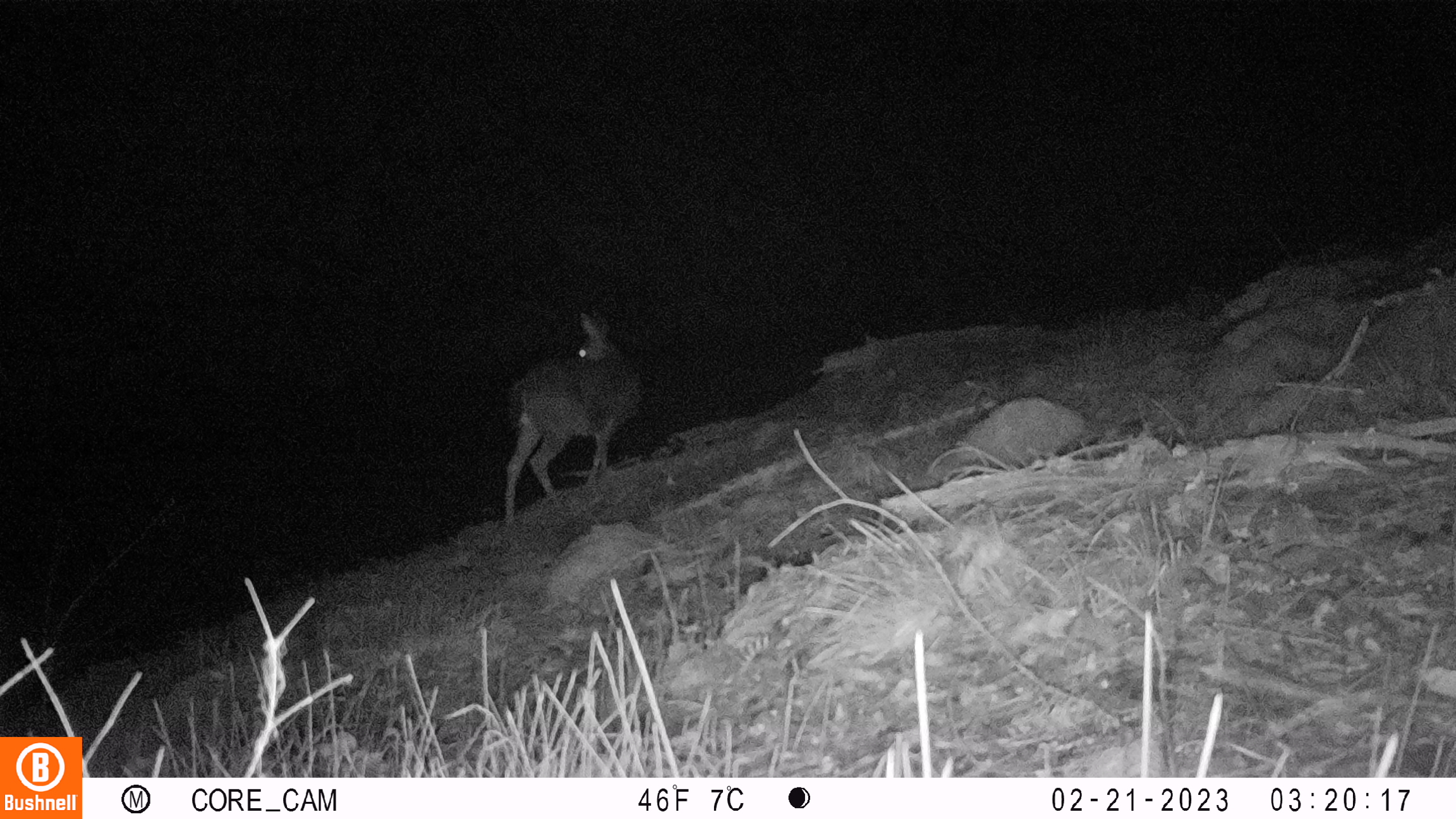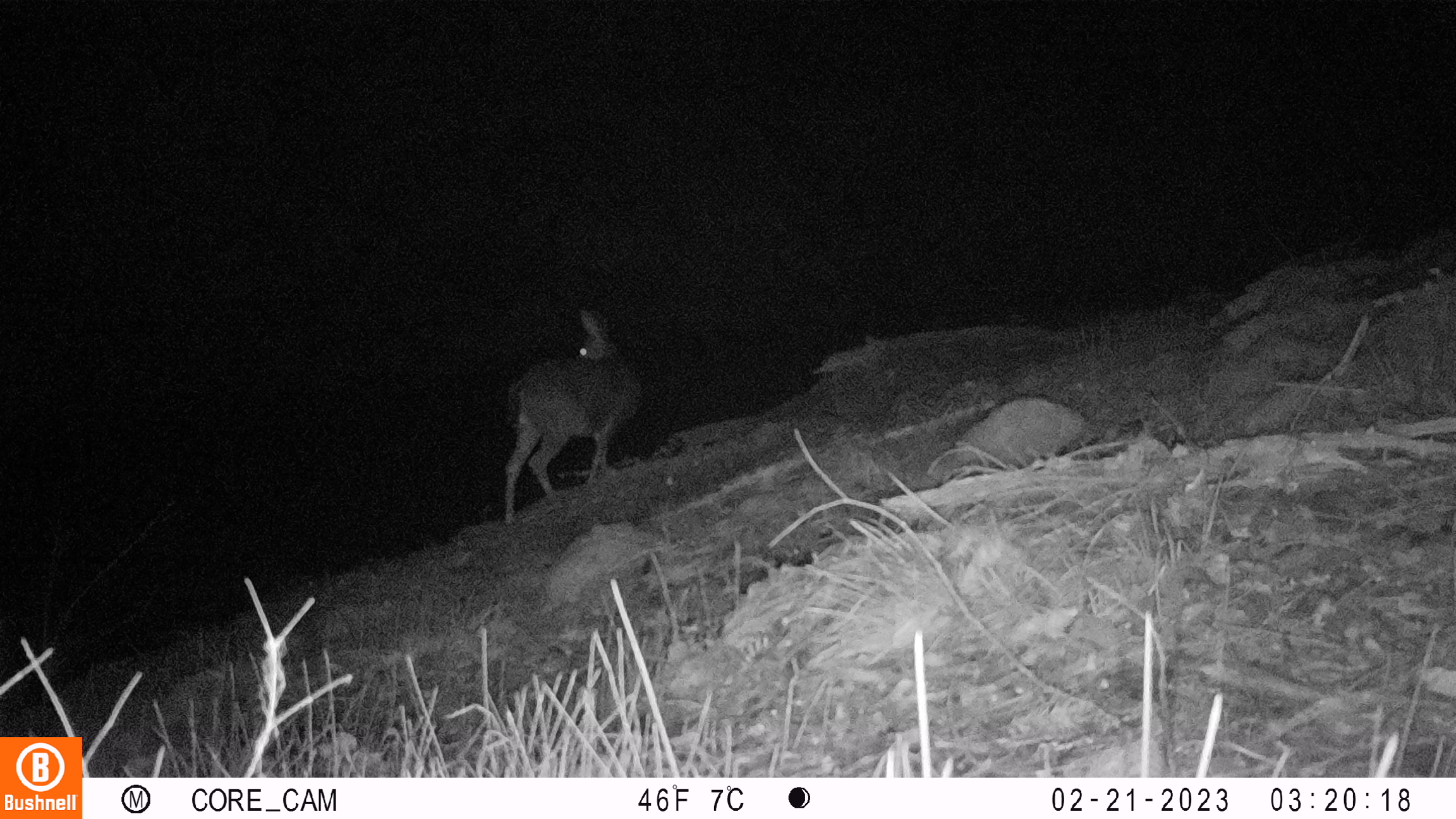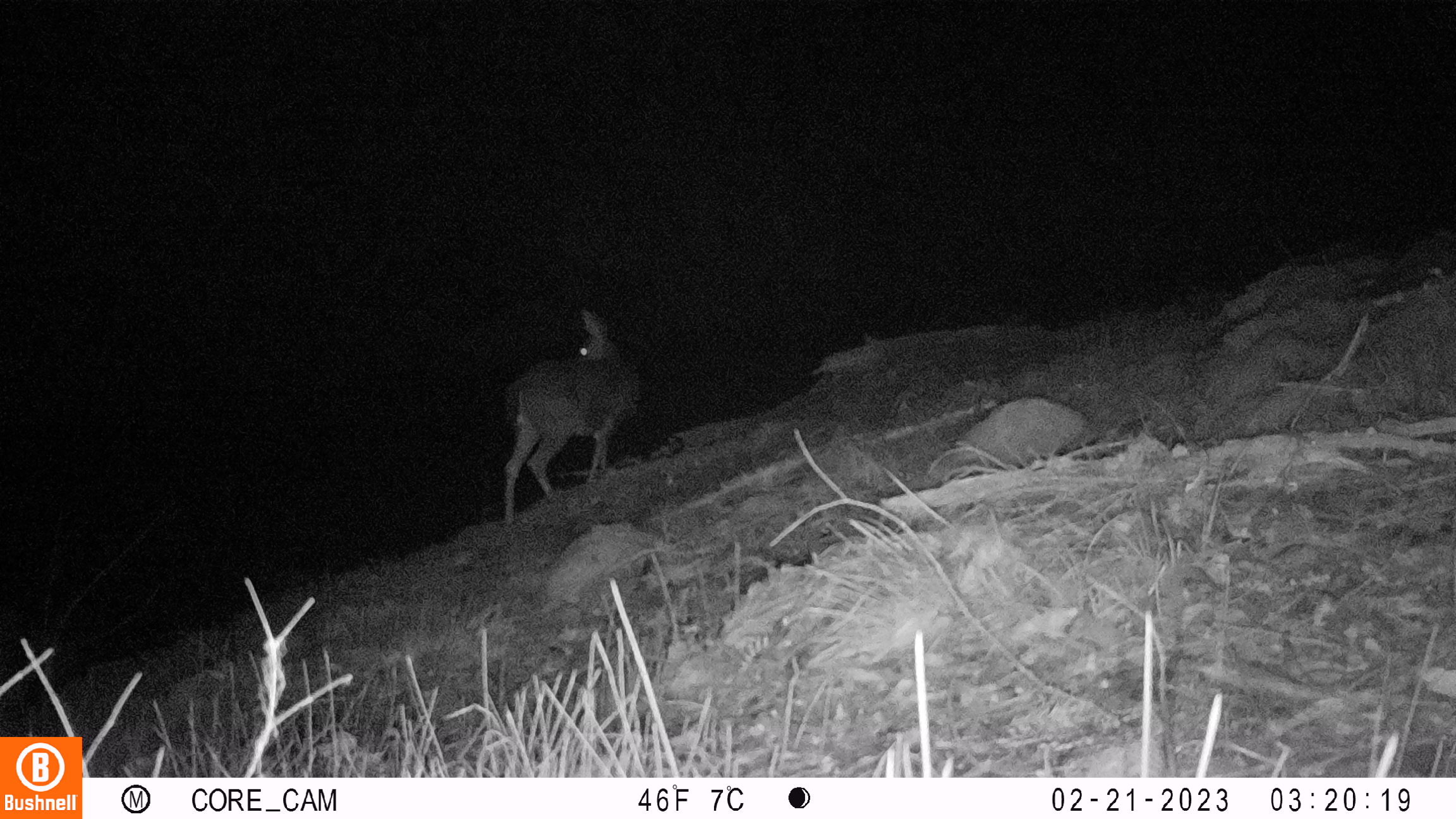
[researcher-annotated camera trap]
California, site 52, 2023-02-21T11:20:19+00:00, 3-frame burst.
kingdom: Animalia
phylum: Chordata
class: Mammalia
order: Artiodactyla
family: Cervidae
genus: Odocoileus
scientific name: Odocoileus hemionus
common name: mule deer